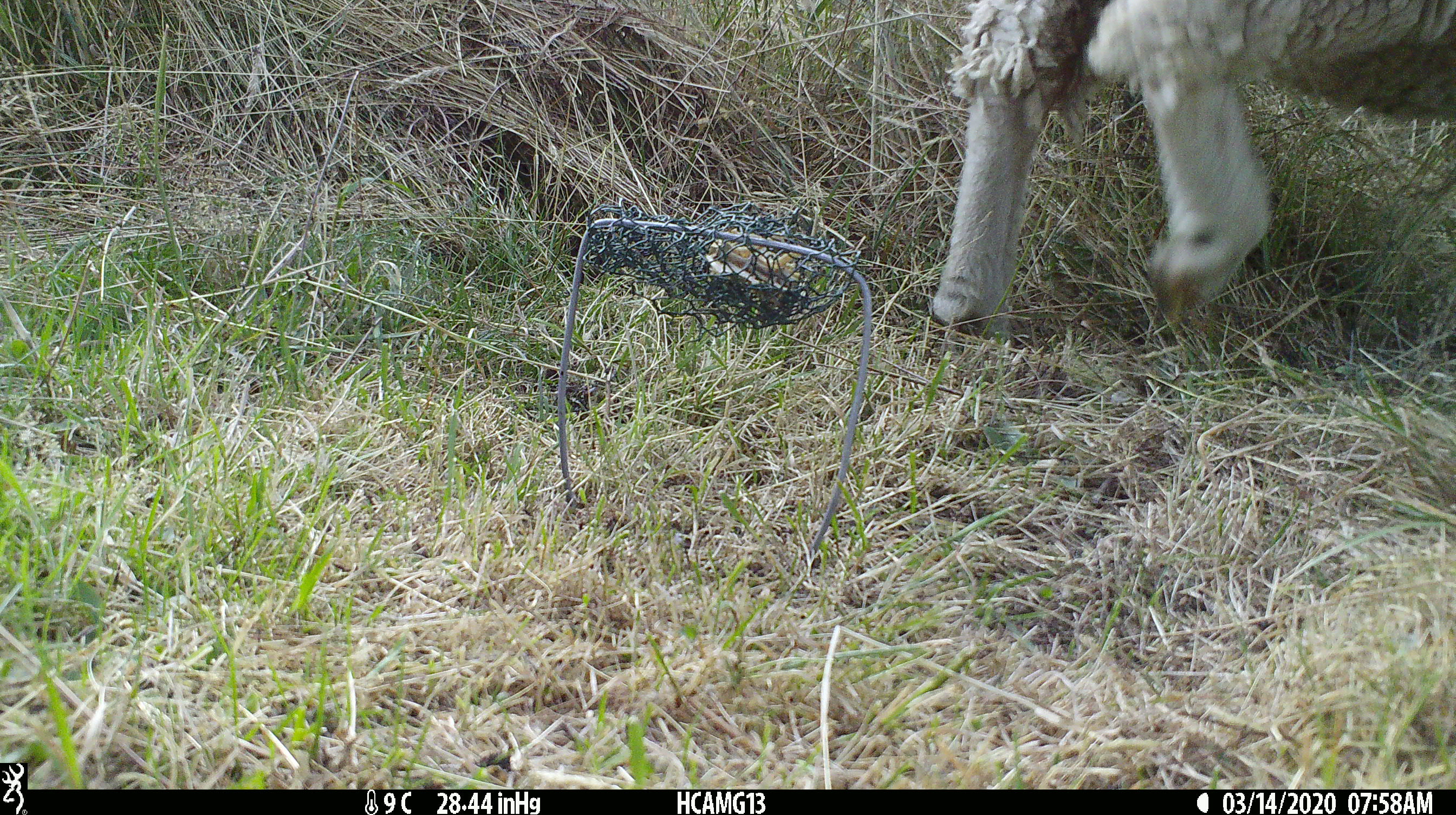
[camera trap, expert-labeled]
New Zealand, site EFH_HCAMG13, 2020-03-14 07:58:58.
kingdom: Animalia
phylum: Chordata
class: Mammalia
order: Artiodactyla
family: Bovidae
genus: Ovis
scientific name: Ovis aries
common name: domestic sheep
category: sheep